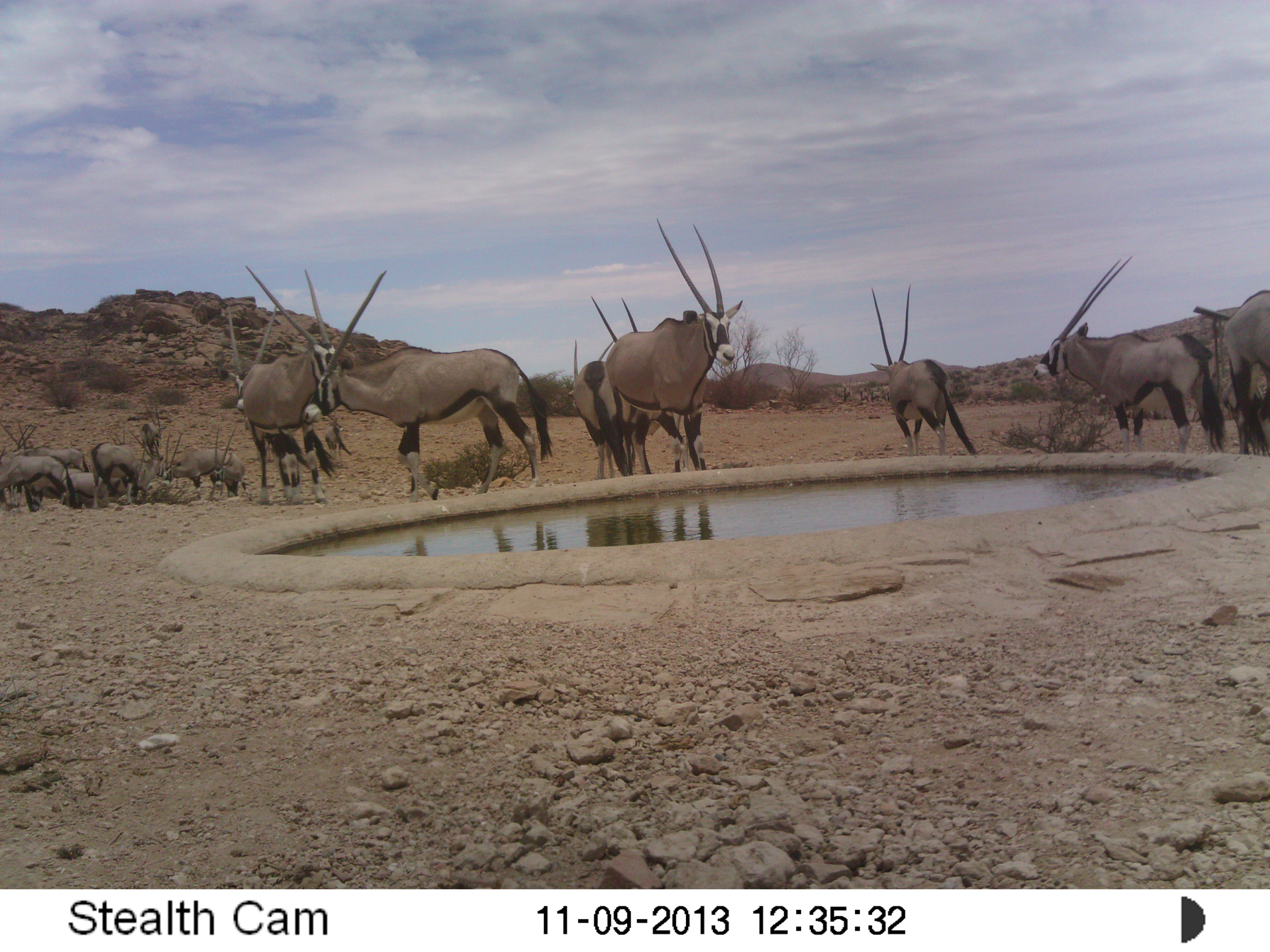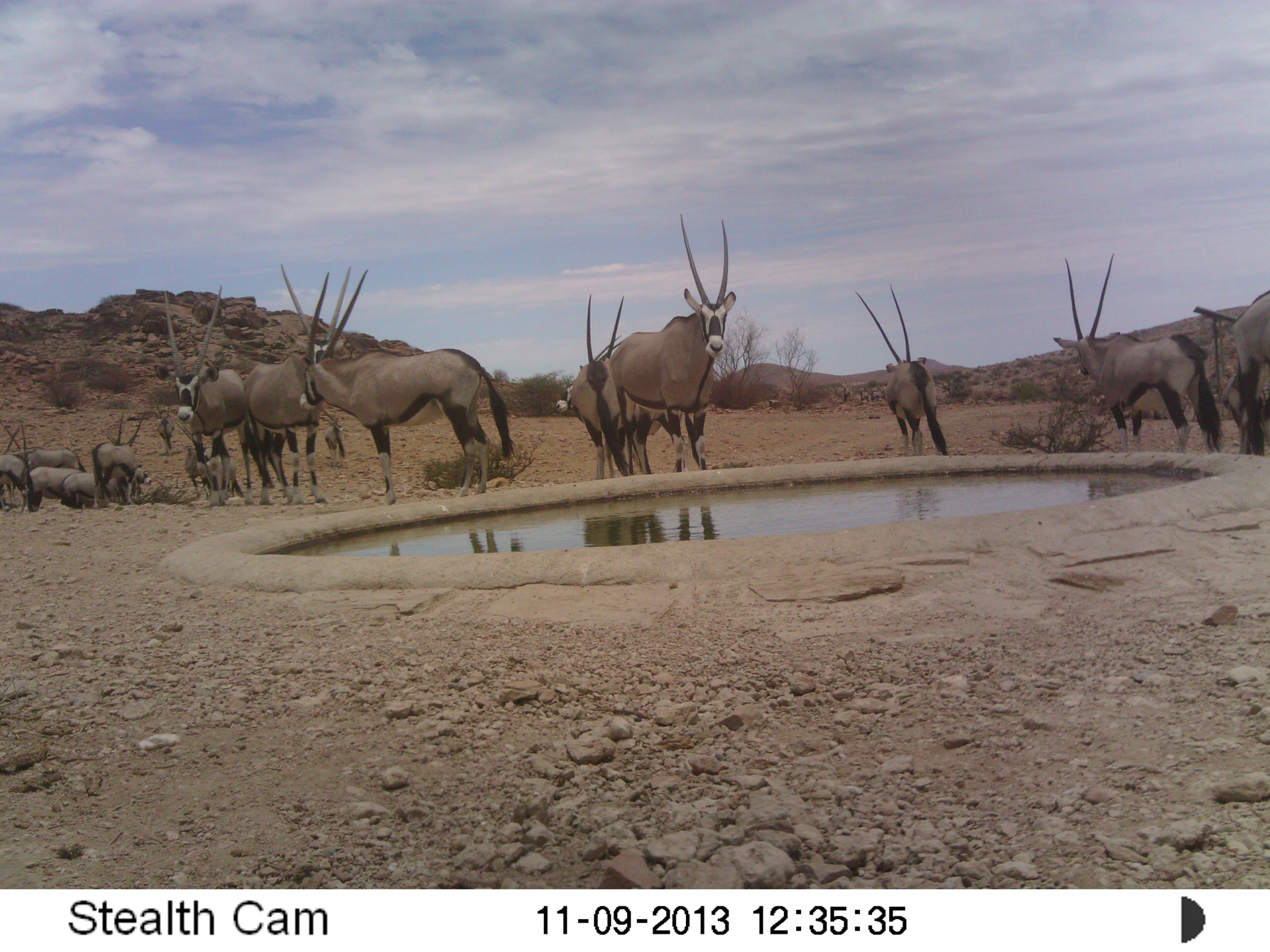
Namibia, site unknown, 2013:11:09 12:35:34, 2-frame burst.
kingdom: Animalia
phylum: Chordata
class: Mammalia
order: Artiodactyla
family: Bovidae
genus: Oryx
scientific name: Oryx gazella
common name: gemsbok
Oryx gazella (gemsbok).